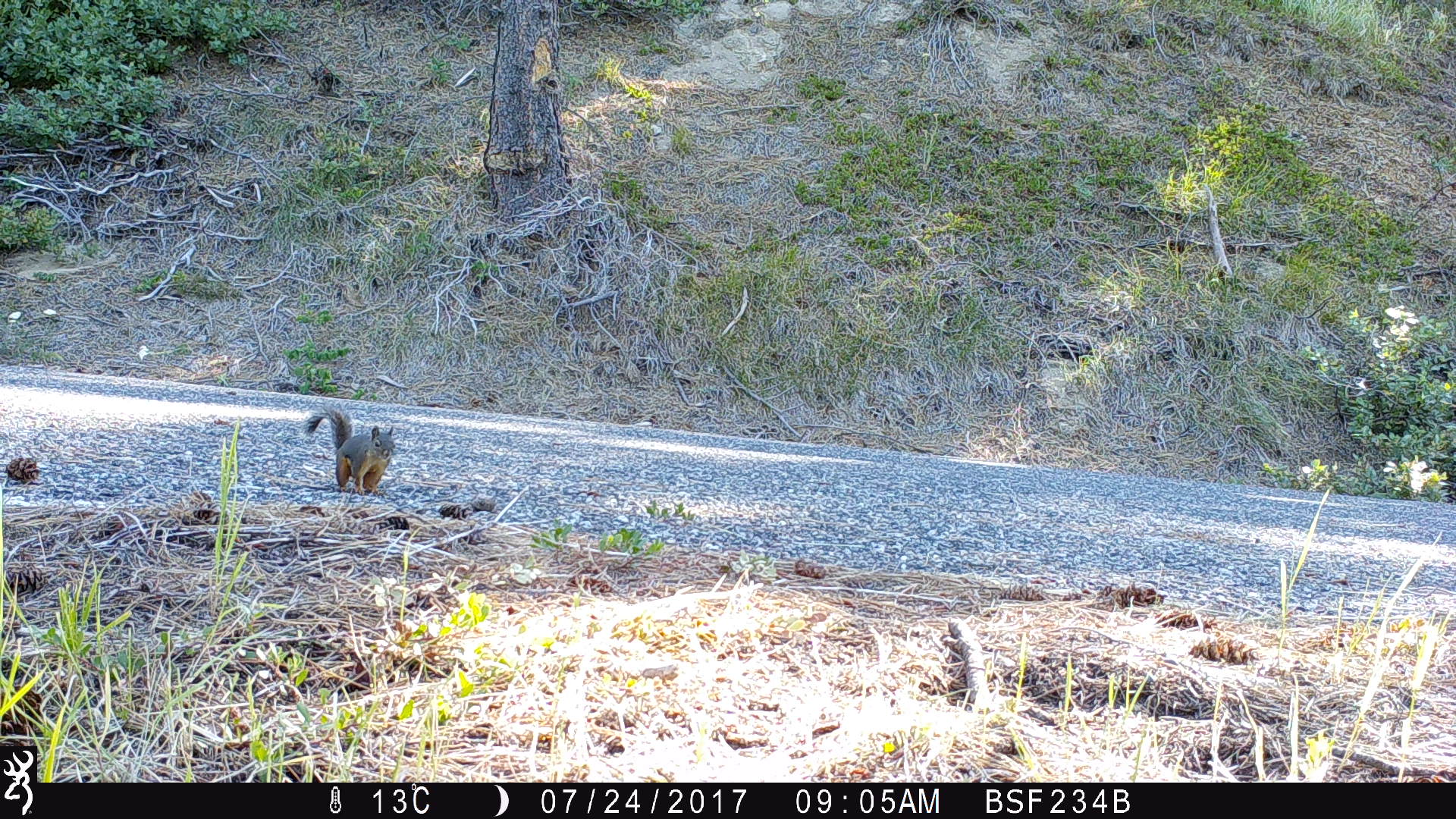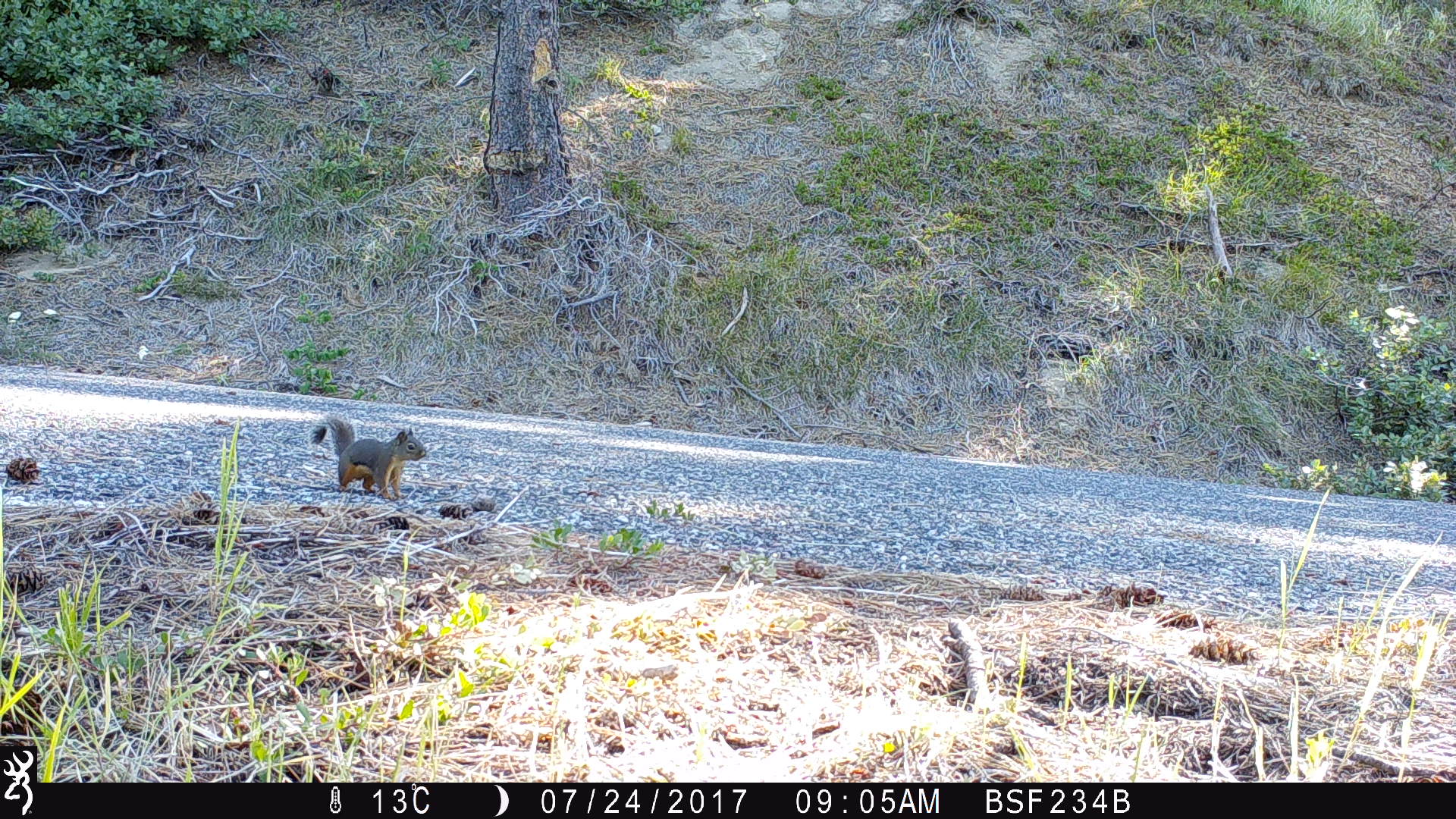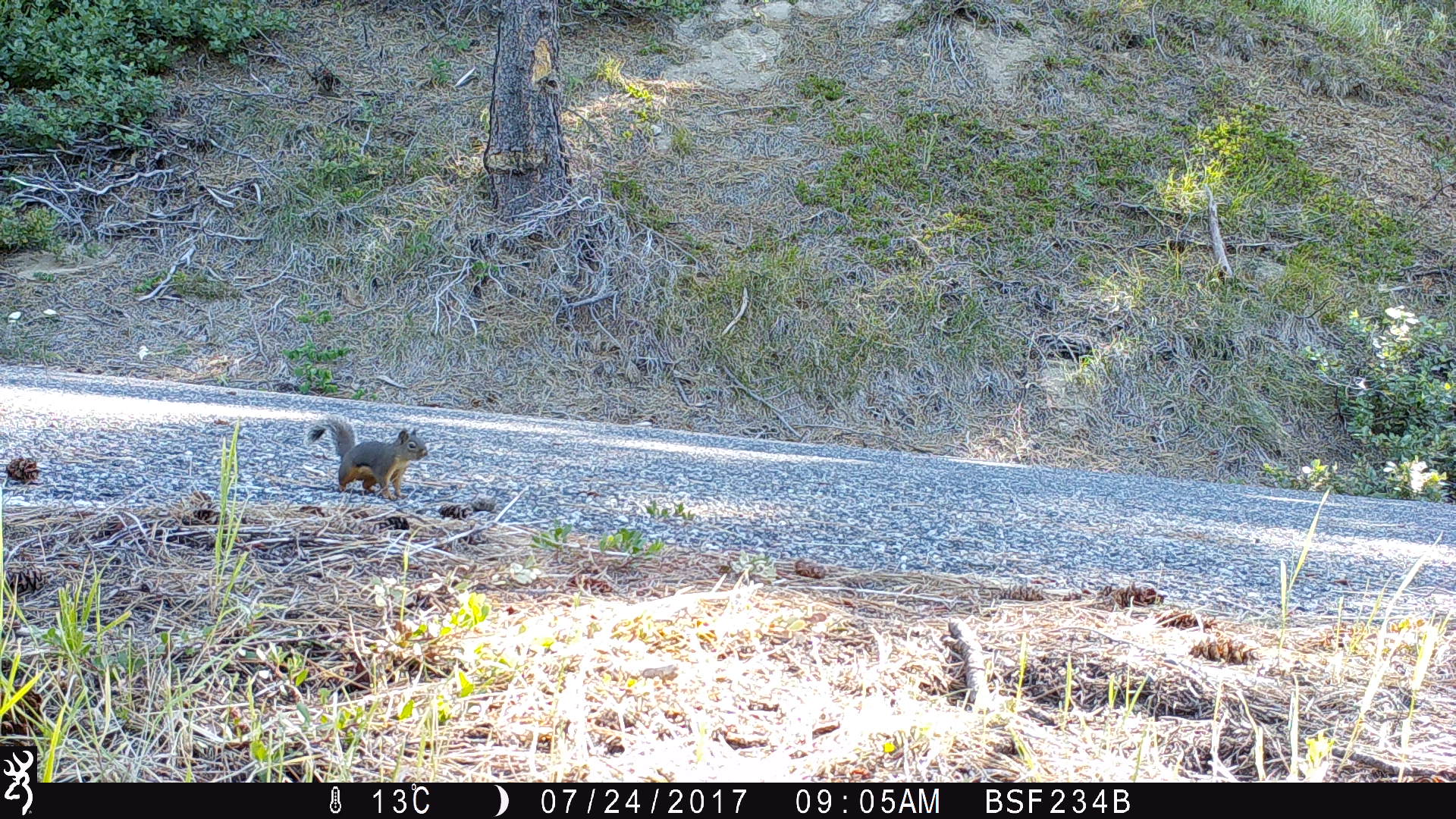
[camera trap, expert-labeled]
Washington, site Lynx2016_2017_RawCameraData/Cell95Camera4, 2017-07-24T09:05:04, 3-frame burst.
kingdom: Animalia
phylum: Chordata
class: Mammalia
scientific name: Mammalia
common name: small mammal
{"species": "small mammal (Mammalia)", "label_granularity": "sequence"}